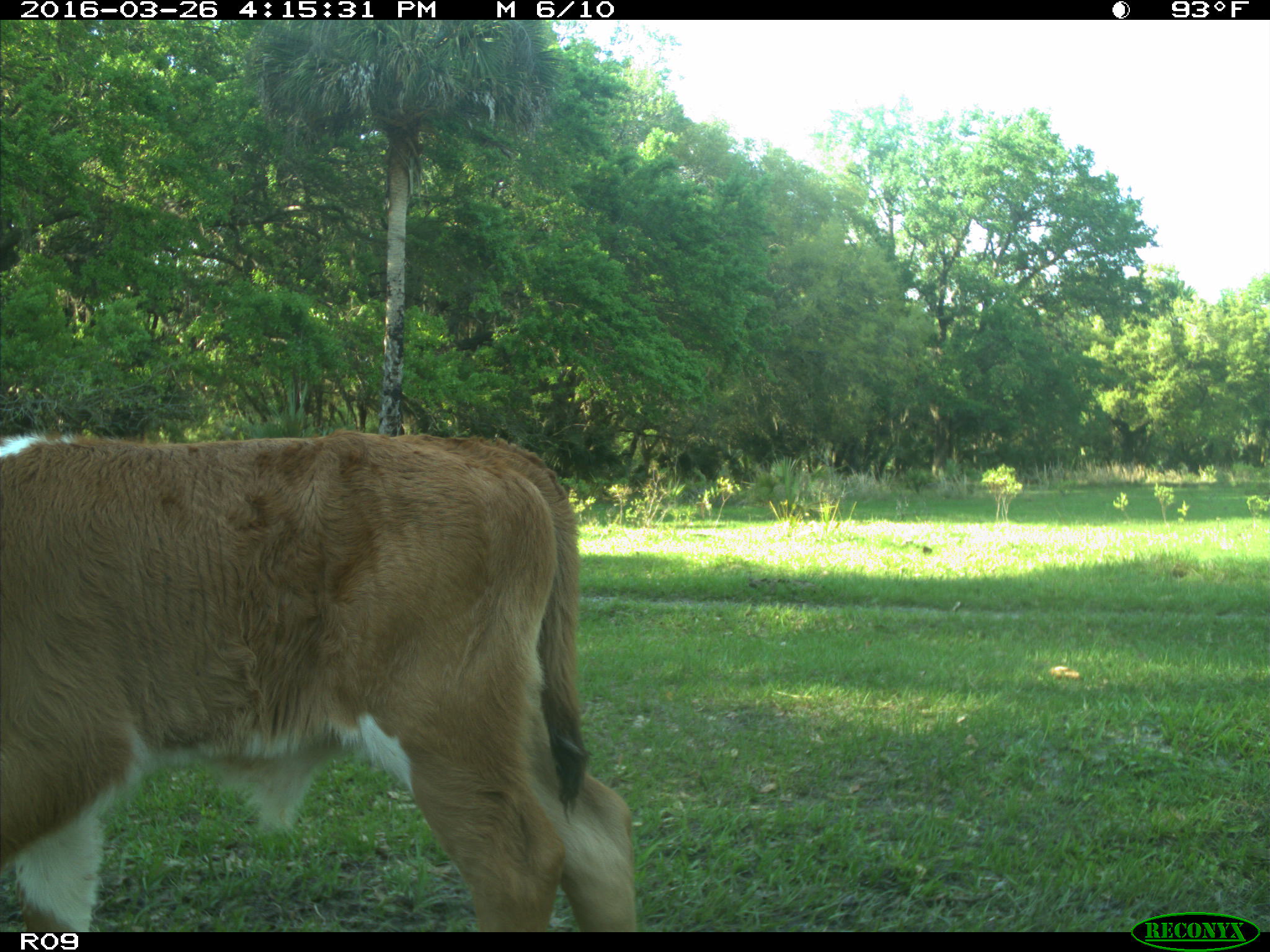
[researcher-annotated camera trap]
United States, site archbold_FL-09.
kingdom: Animalia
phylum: Chordata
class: Mammalia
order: Artiodactyla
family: Bovidae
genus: Bos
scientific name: Bos taurus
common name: domestic cow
Bos taurus (domestic cow).